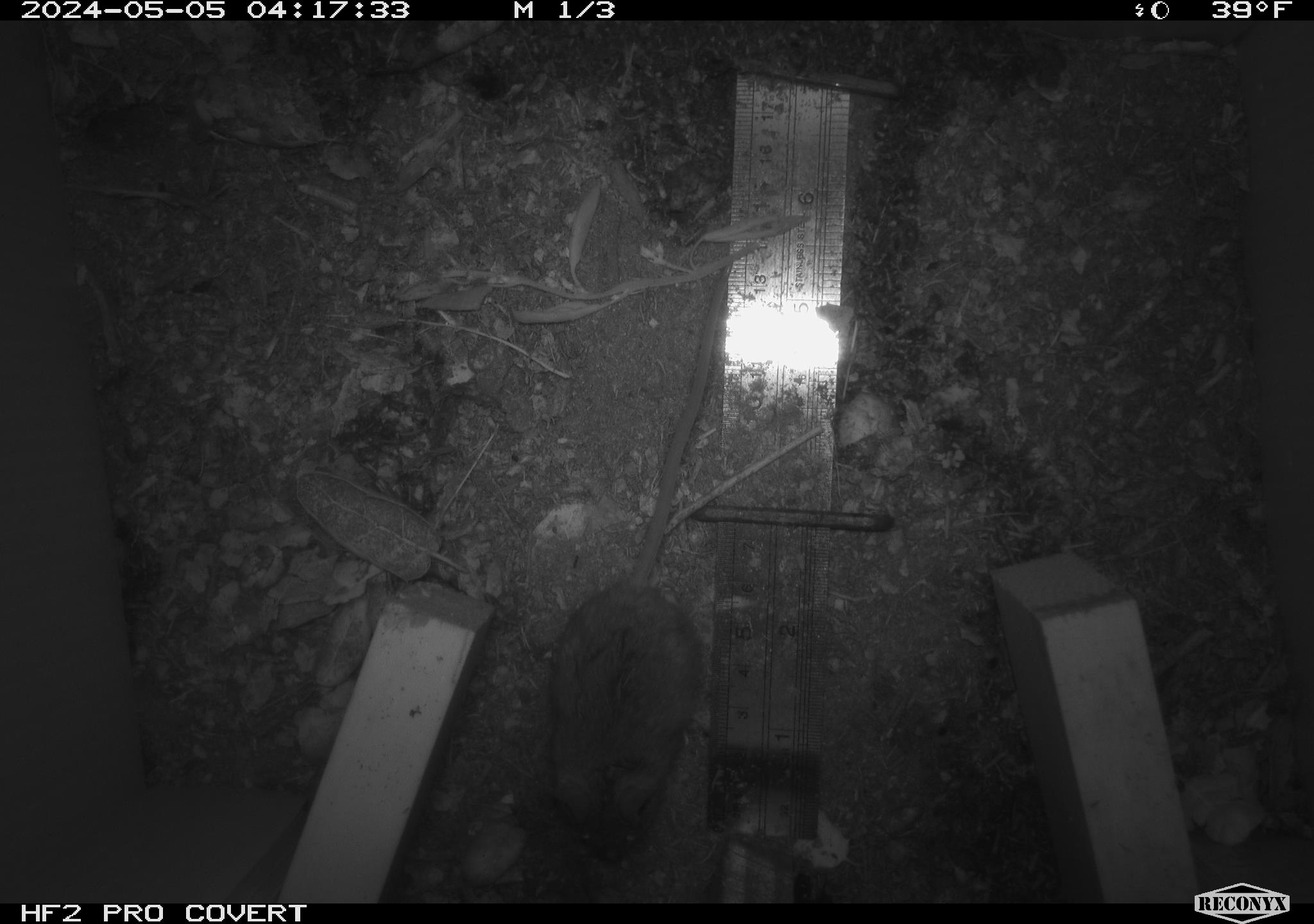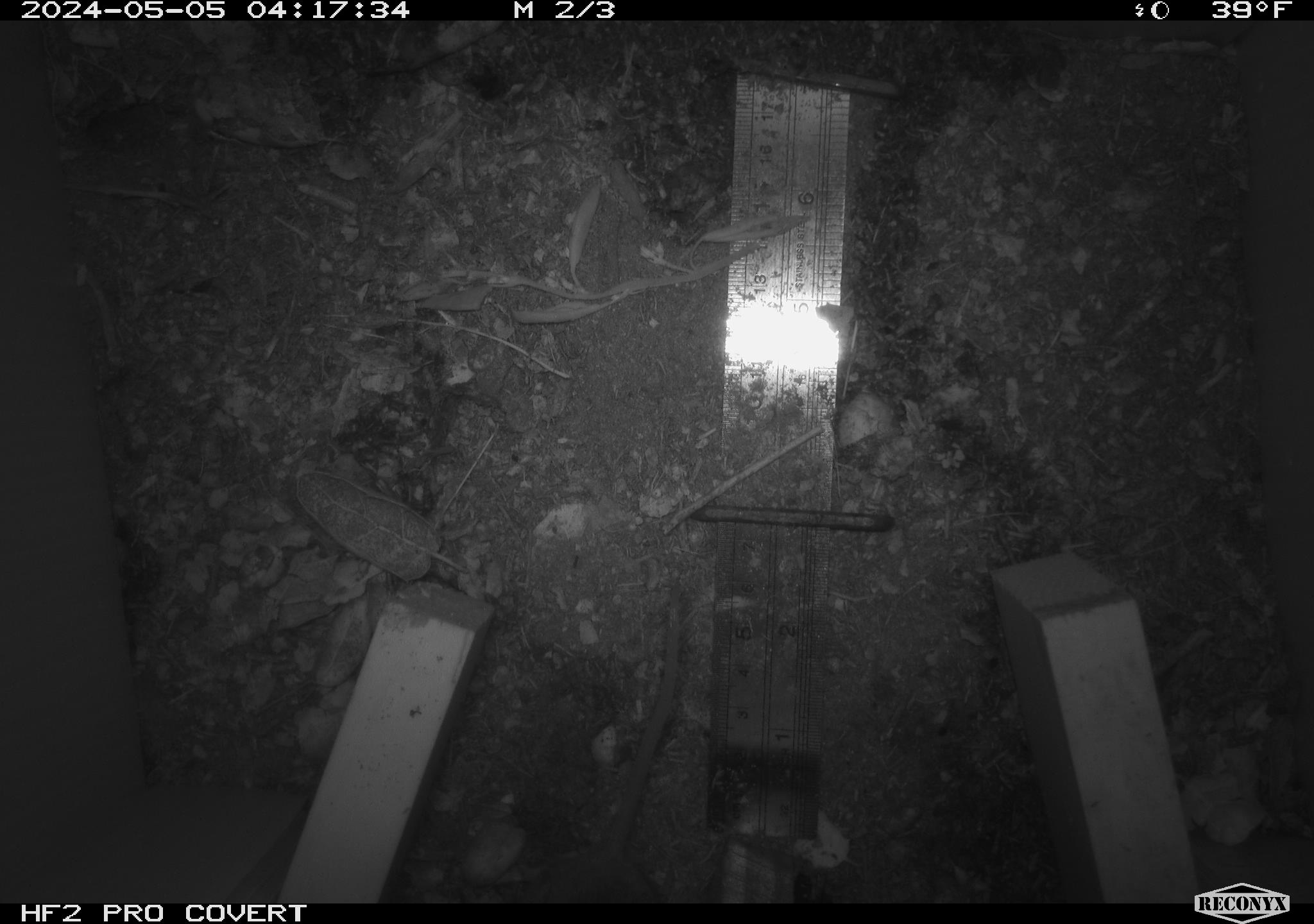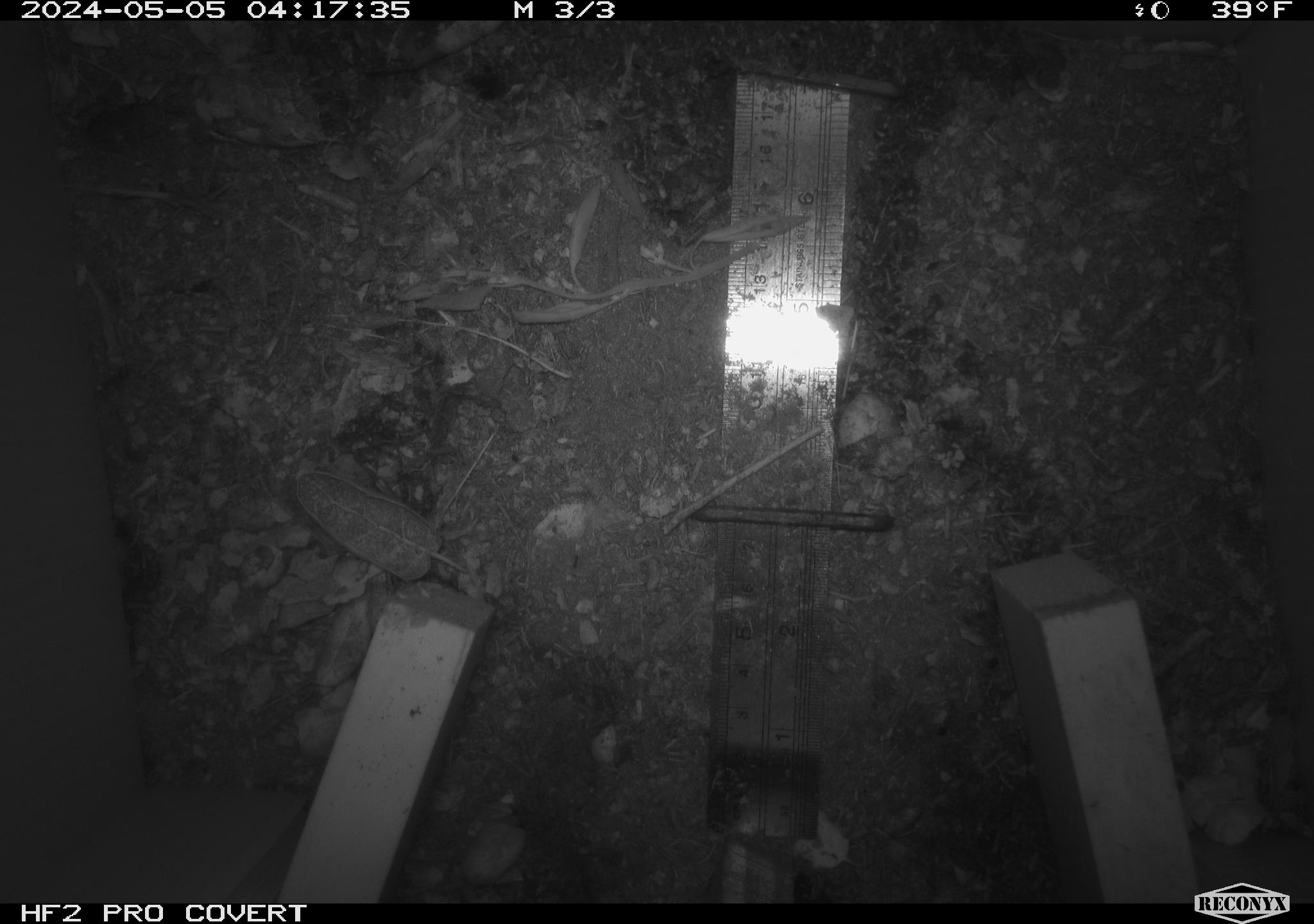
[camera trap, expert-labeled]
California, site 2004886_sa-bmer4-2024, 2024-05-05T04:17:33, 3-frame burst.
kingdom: Animalia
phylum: Chordata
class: Mammalia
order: Rodentia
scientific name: Rodentia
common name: mouse species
Mouse species (Rodentia).